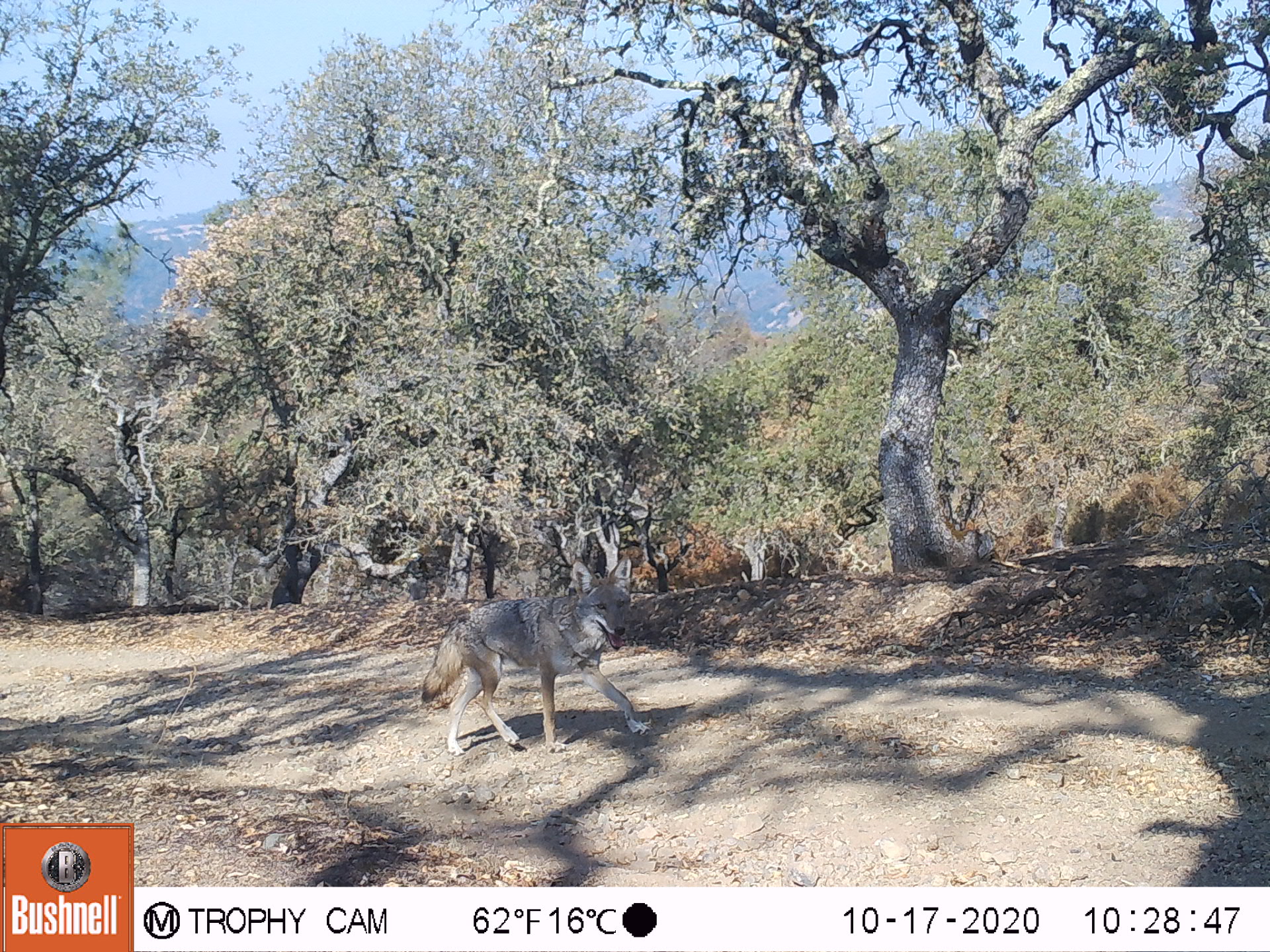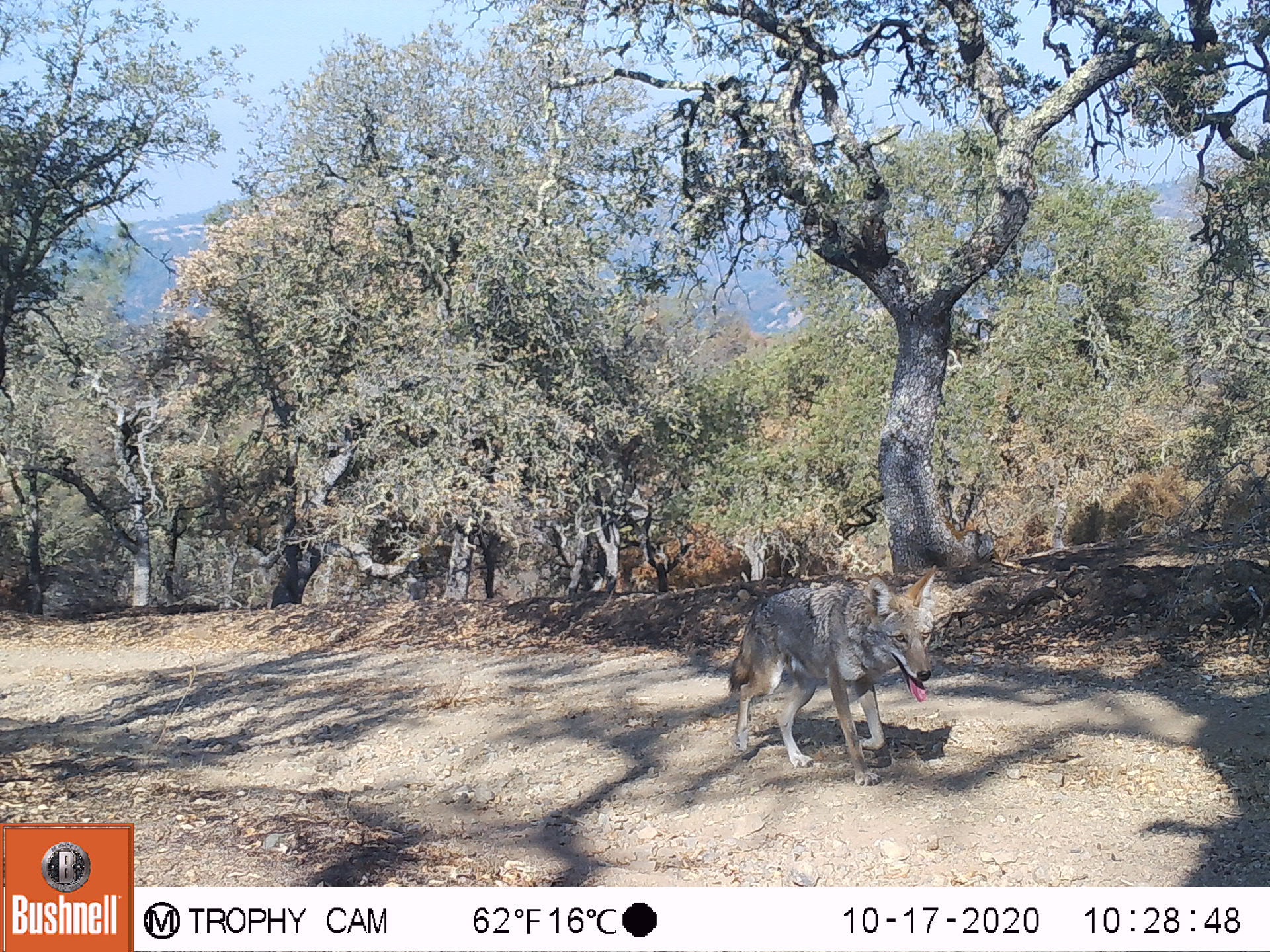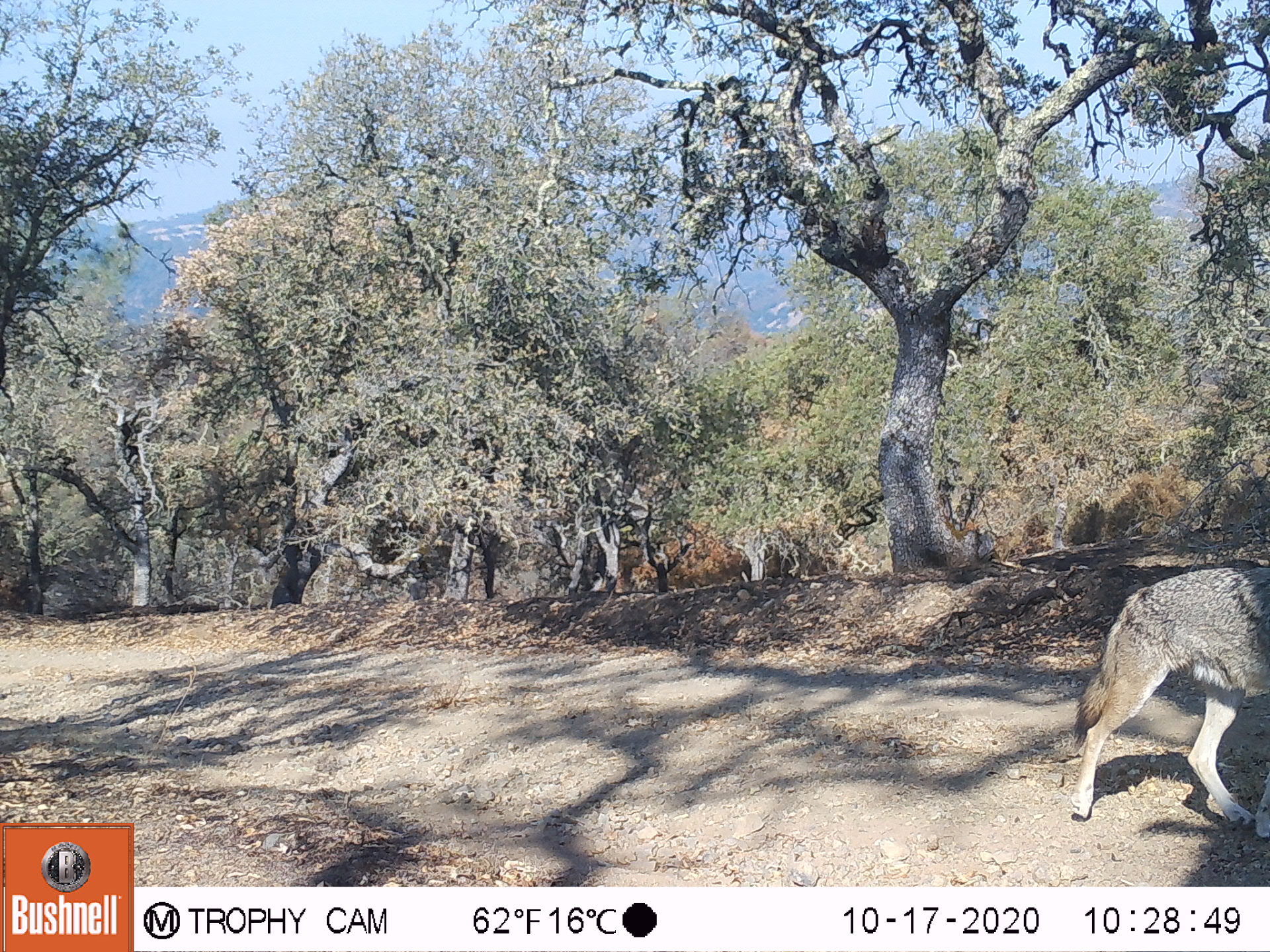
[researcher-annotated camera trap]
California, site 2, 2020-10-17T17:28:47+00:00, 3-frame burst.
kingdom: Animalia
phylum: Chordata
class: Mammalia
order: Carnivora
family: Canidae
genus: Canis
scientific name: Canis latrans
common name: coyote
Coyote (Canis latrans).